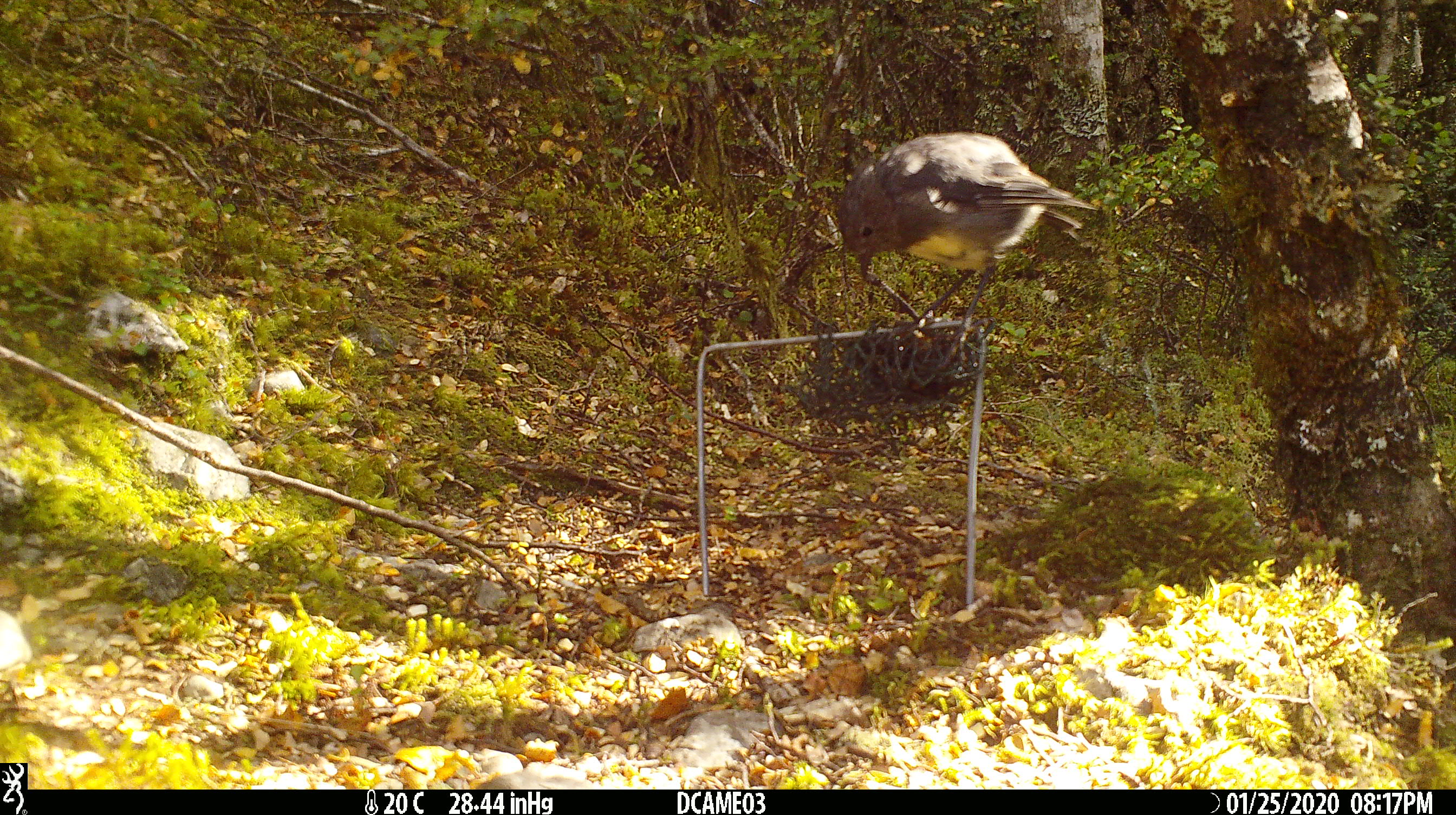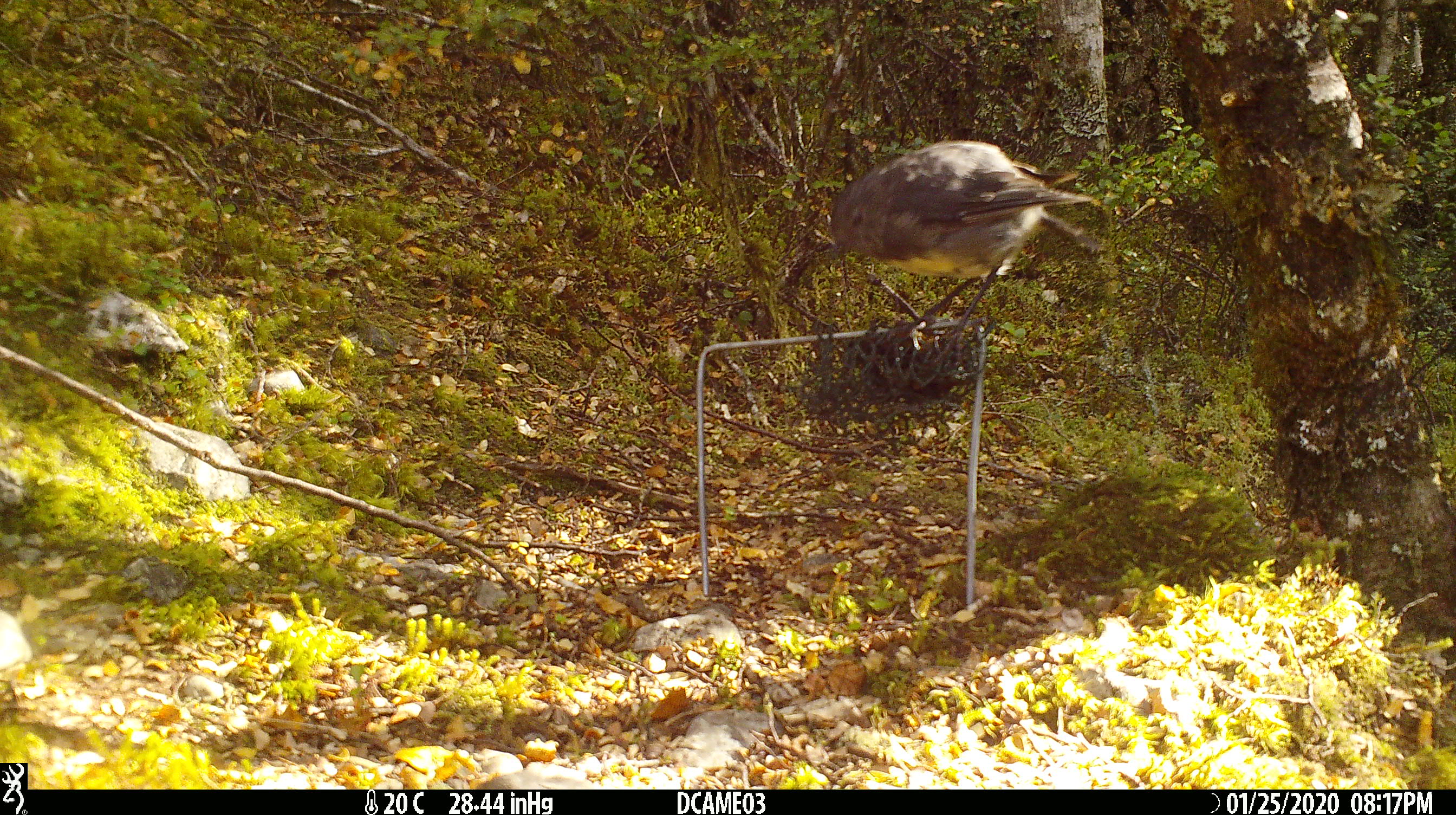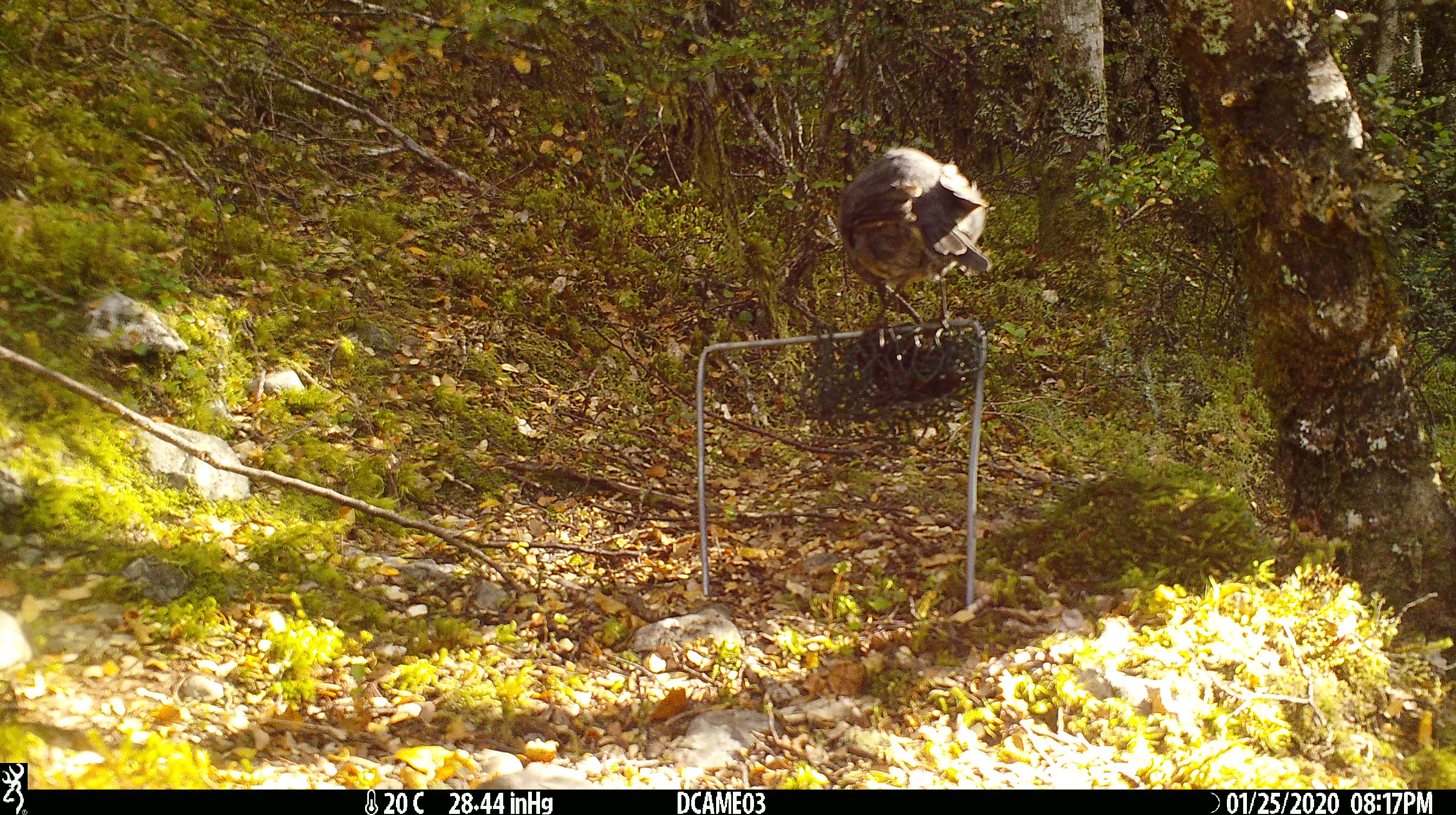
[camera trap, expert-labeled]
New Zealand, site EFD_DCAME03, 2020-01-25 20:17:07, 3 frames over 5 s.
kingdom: Animalia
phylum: Chordata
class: Aves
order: Passeriformes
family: Petroicidae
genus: Petroica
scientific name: Petroica australis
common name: new zealand robin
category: robin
Robin (new zealand robin) (Petroica australis).